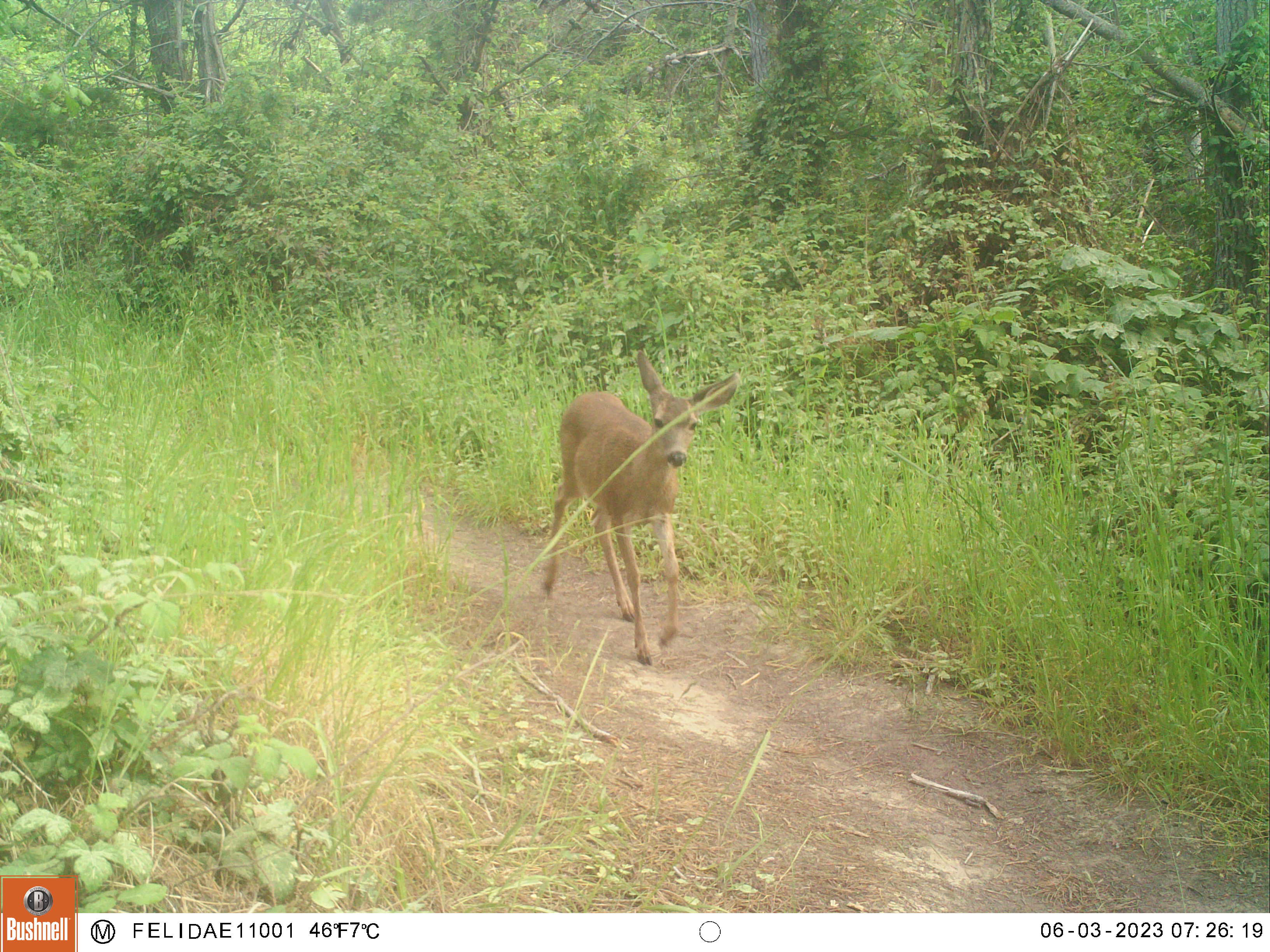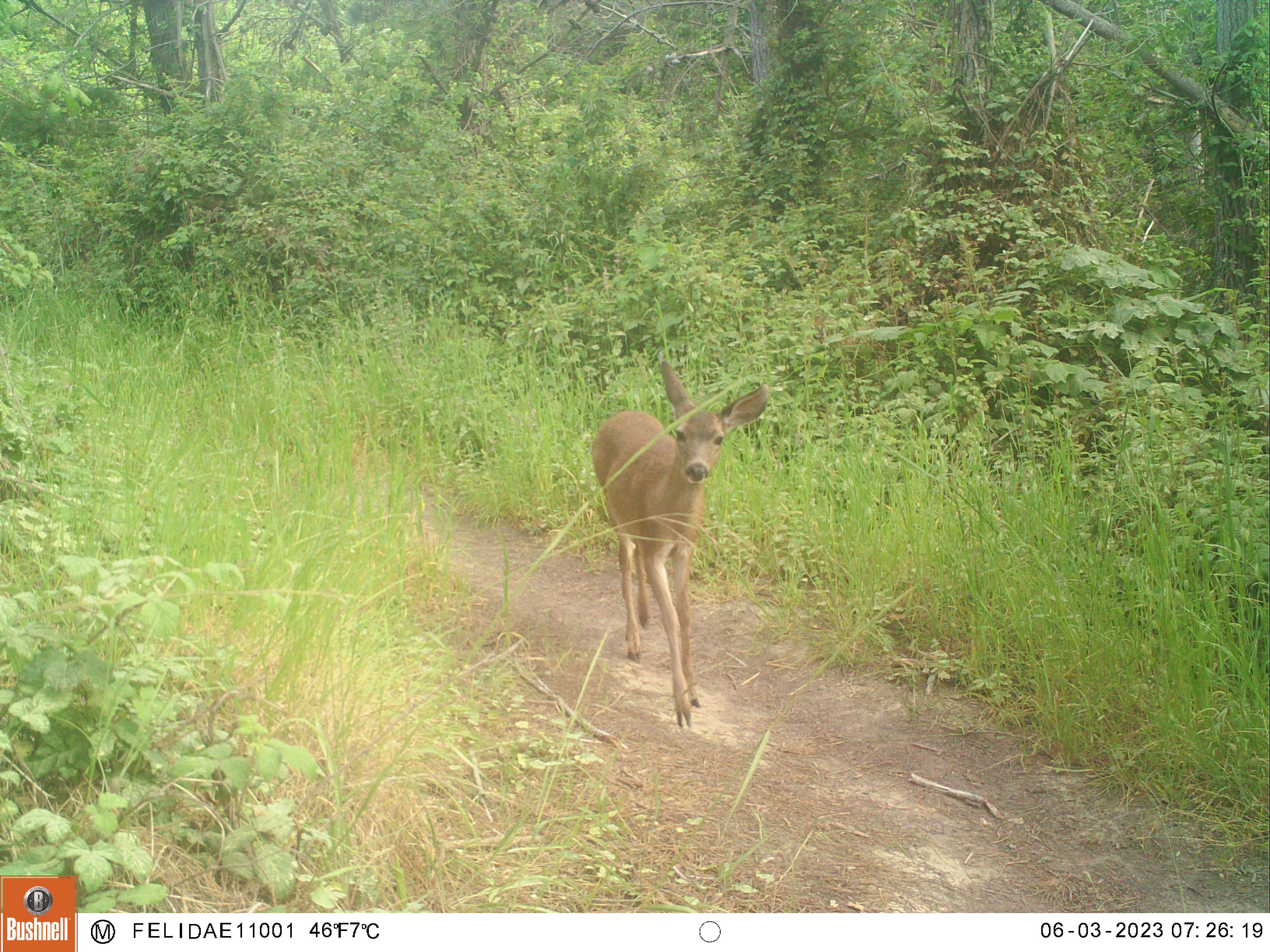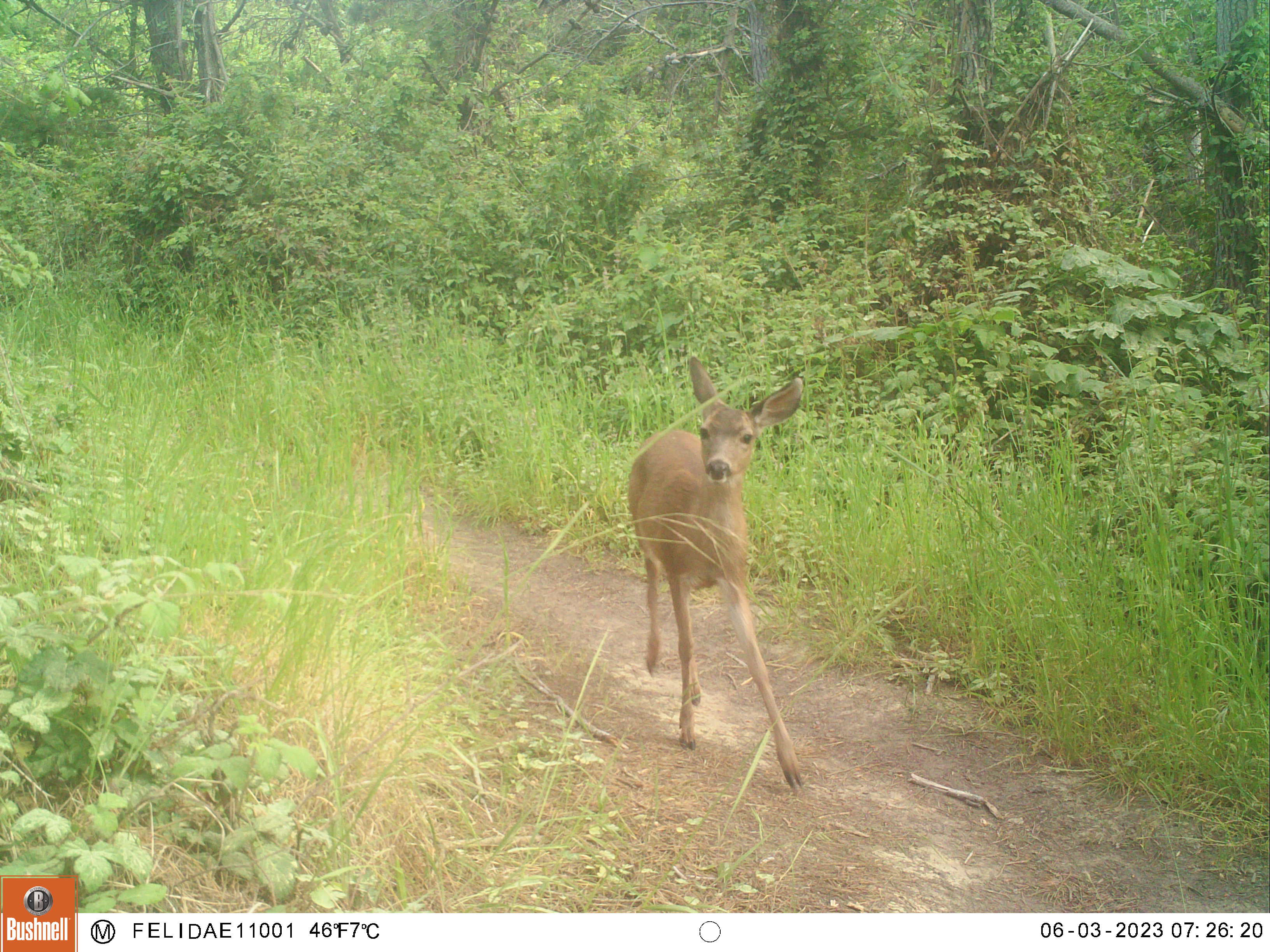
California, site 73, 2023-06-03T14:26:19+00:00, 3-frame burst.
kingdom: Animalia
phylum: Chordata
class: Mammalia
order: Artiodactyla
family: Cervidae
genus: Odocoileus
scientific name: Odocoileus hemionus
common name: mule deer